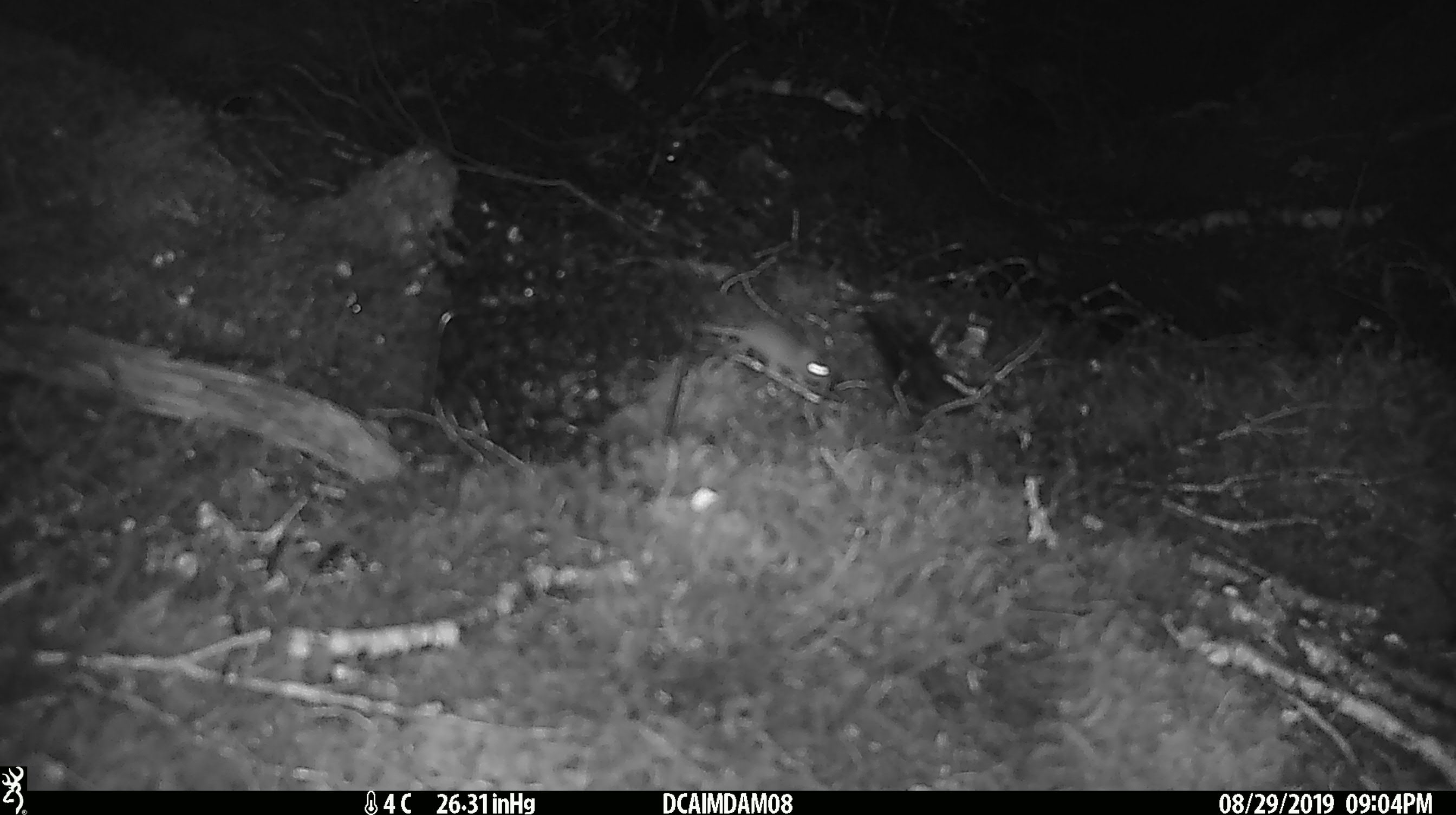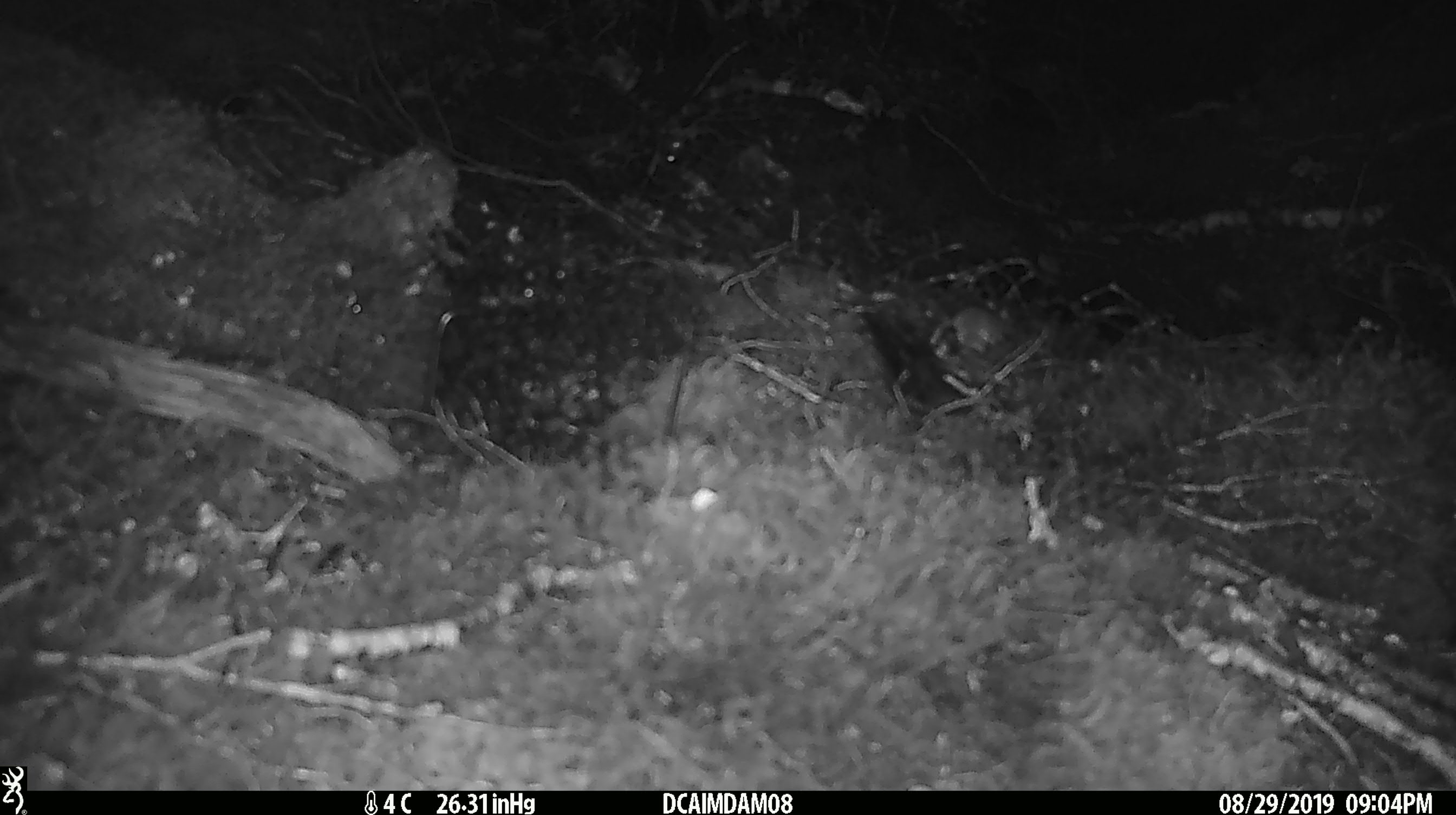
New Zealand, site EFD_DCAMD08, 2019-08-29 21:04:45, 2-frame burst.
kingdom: Animalia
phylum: Chordata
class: Mammalia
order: Rodentia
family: Muridae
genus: Mus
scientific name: Mus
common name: mouse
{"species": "mouse (Mus)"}